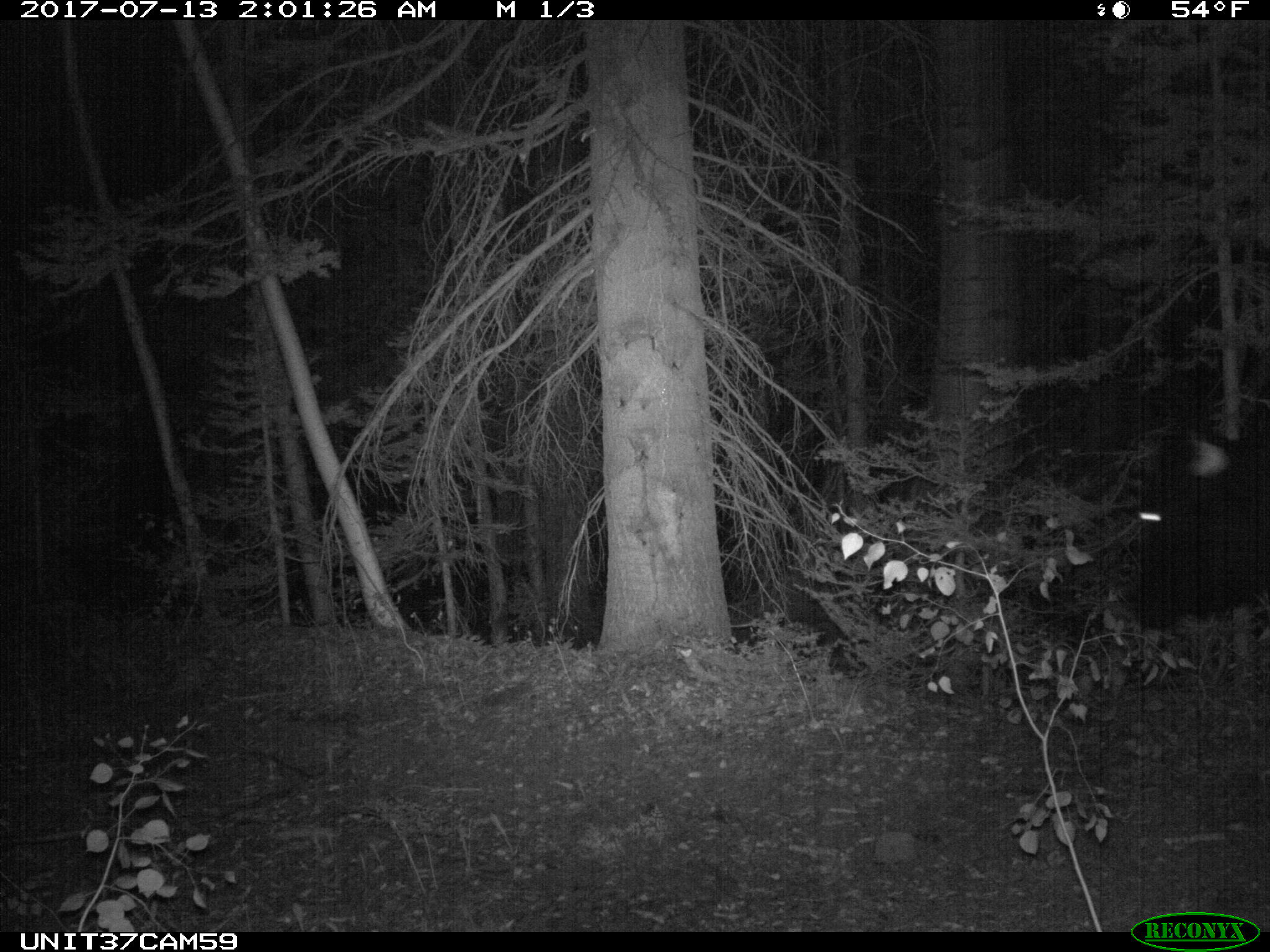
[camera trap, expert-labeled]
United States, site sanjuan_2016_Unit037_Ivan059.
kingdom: Animalia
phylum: Chordata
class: Mammalia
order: Artiodactyla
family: Bovidae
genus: Bos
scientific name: Bos taurus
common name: domestic cow